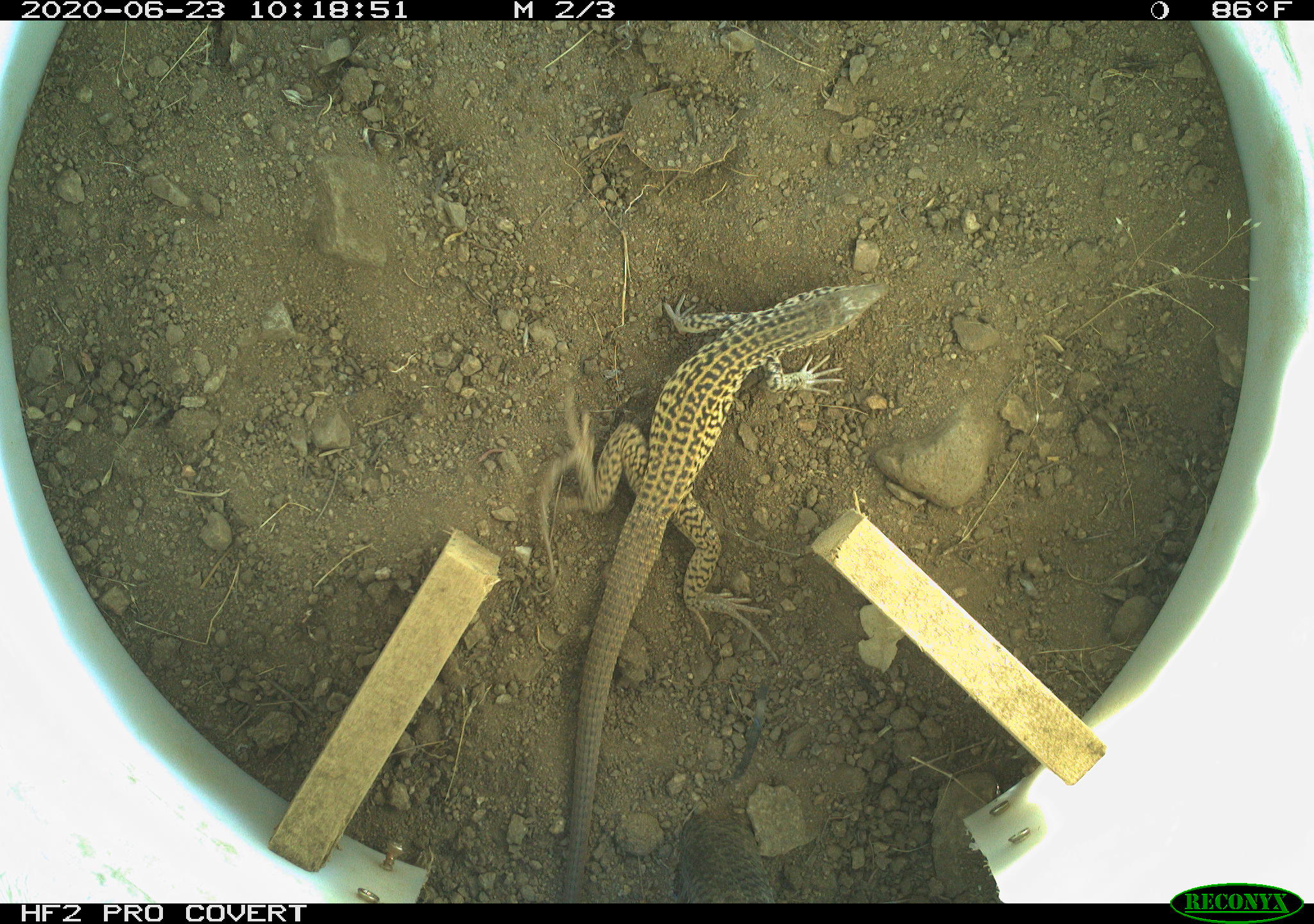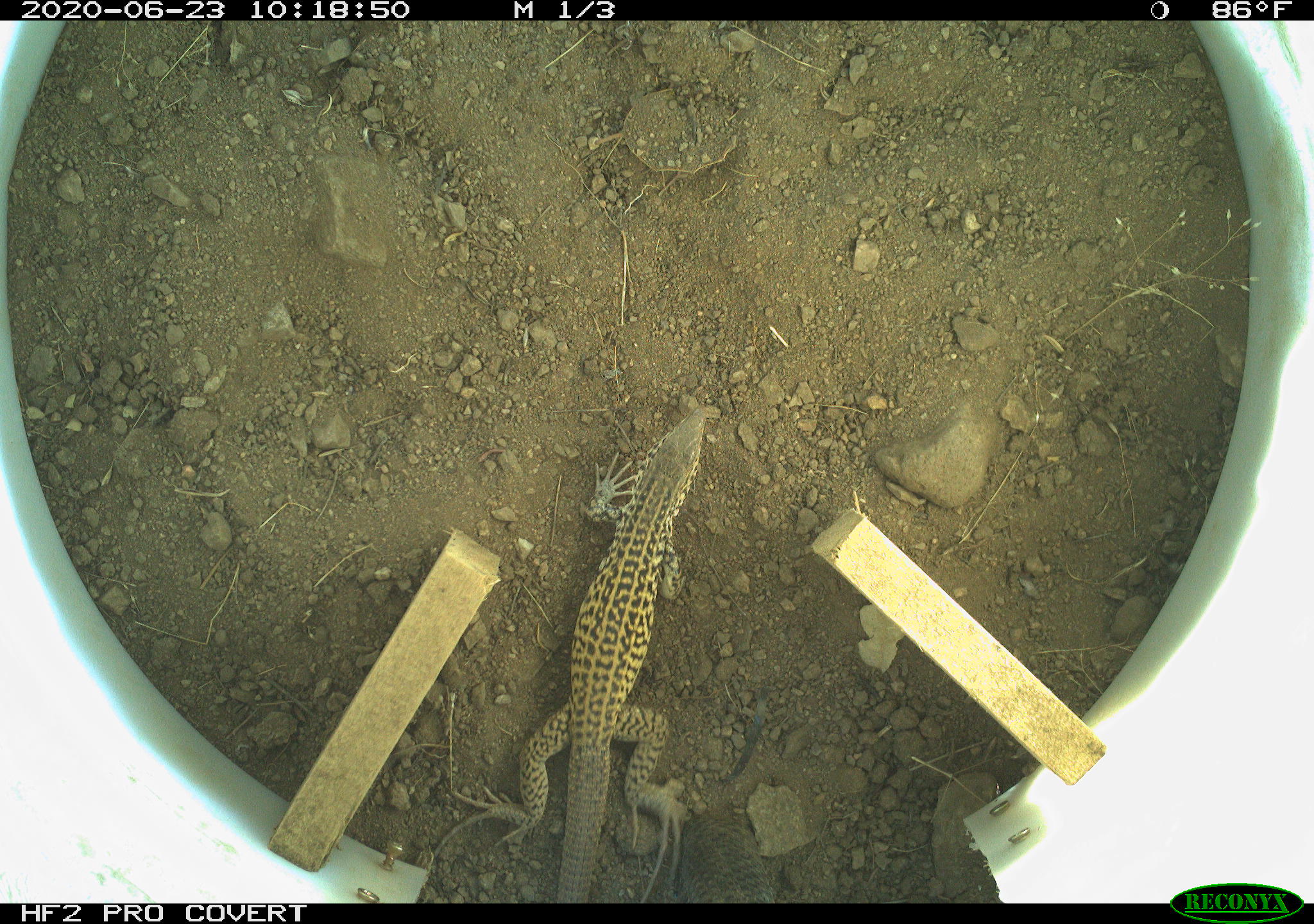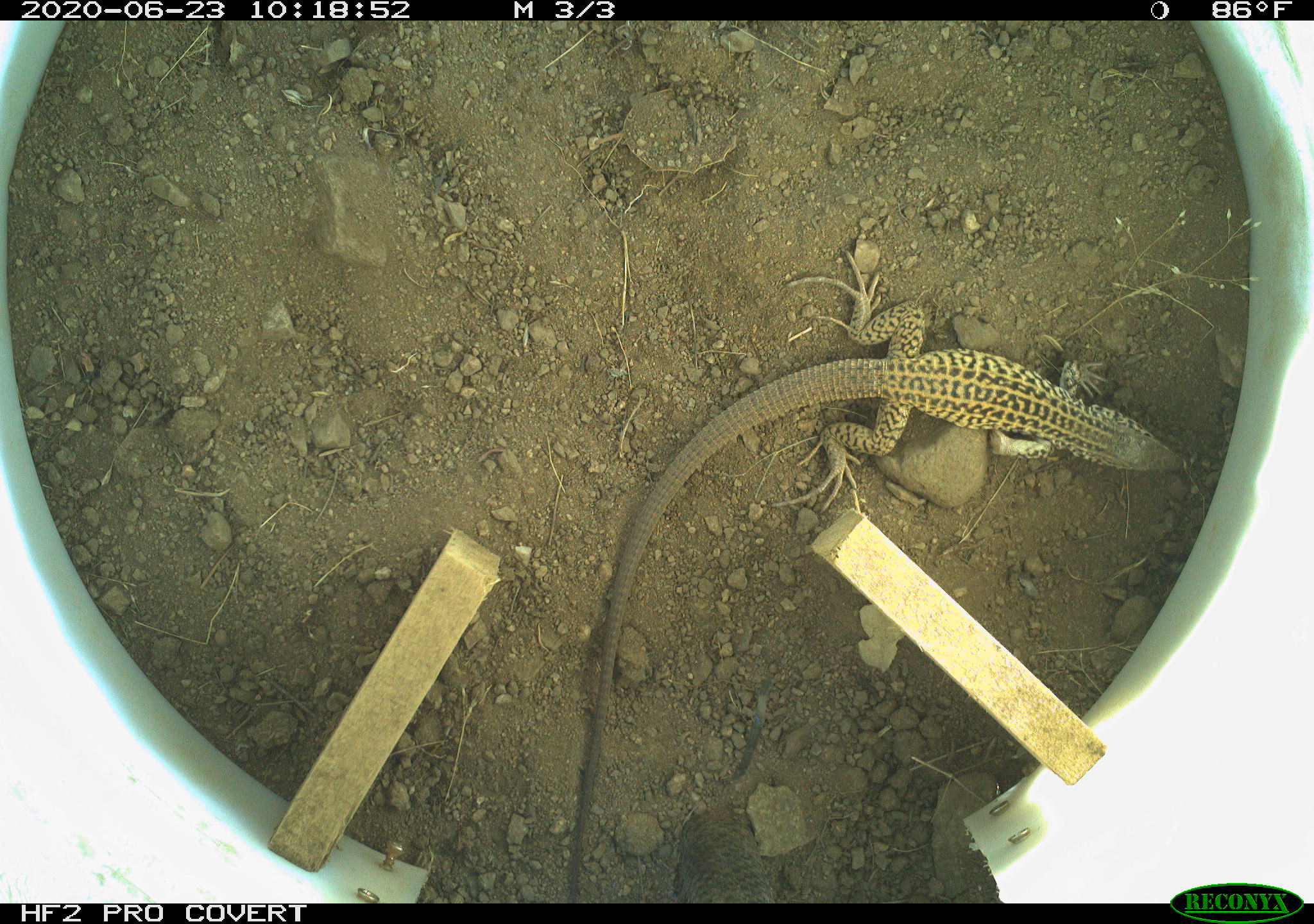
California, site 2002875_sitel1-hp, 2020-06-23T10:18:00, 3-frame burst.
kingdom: Animalia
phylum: Chordata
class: Reptilia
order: Squamata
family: Teiidae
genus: Aspidoscelis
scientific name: Aspidoscelis tigris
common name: western whiptail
Western whiptail (Aspidoscelis tigris).